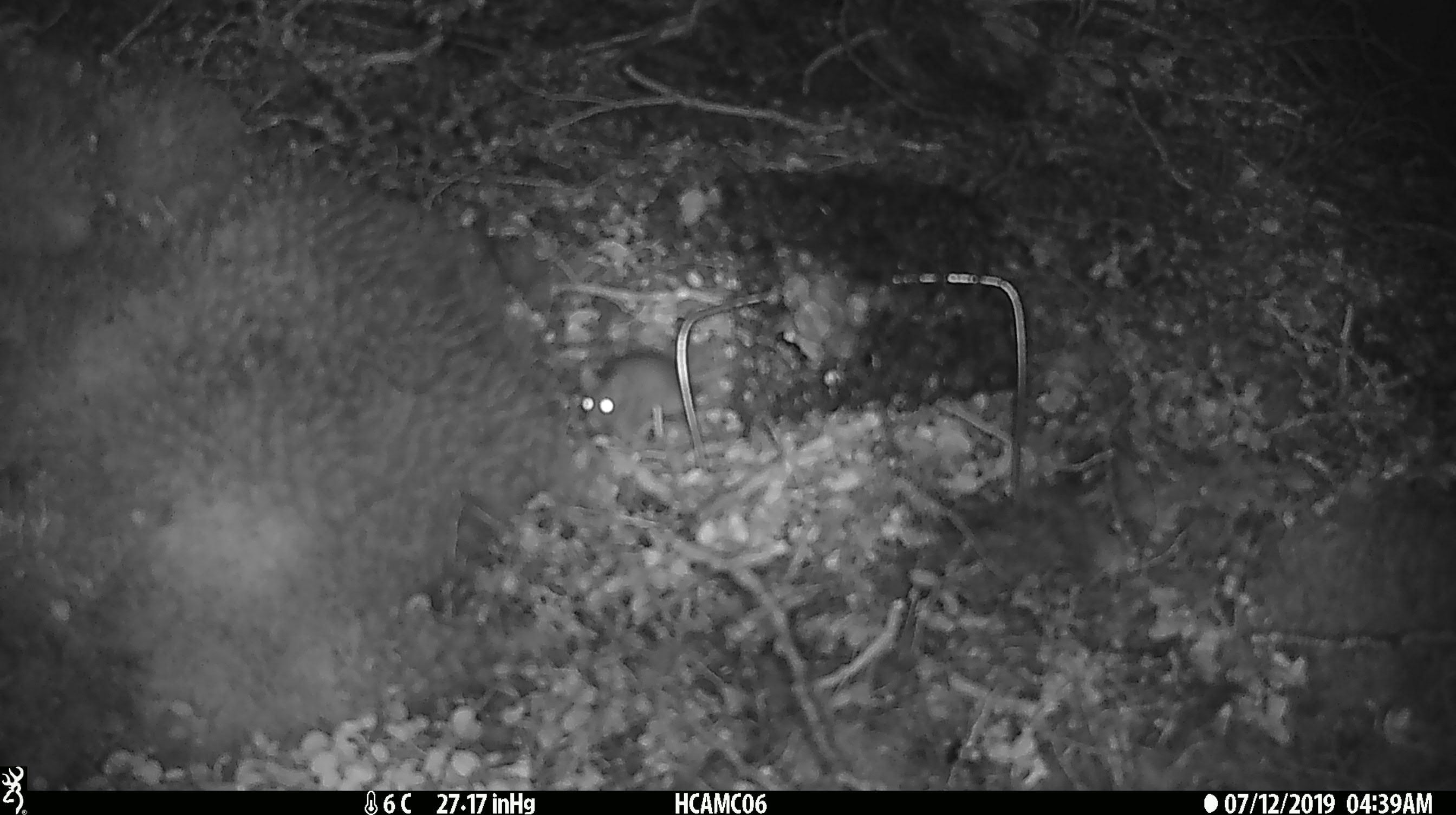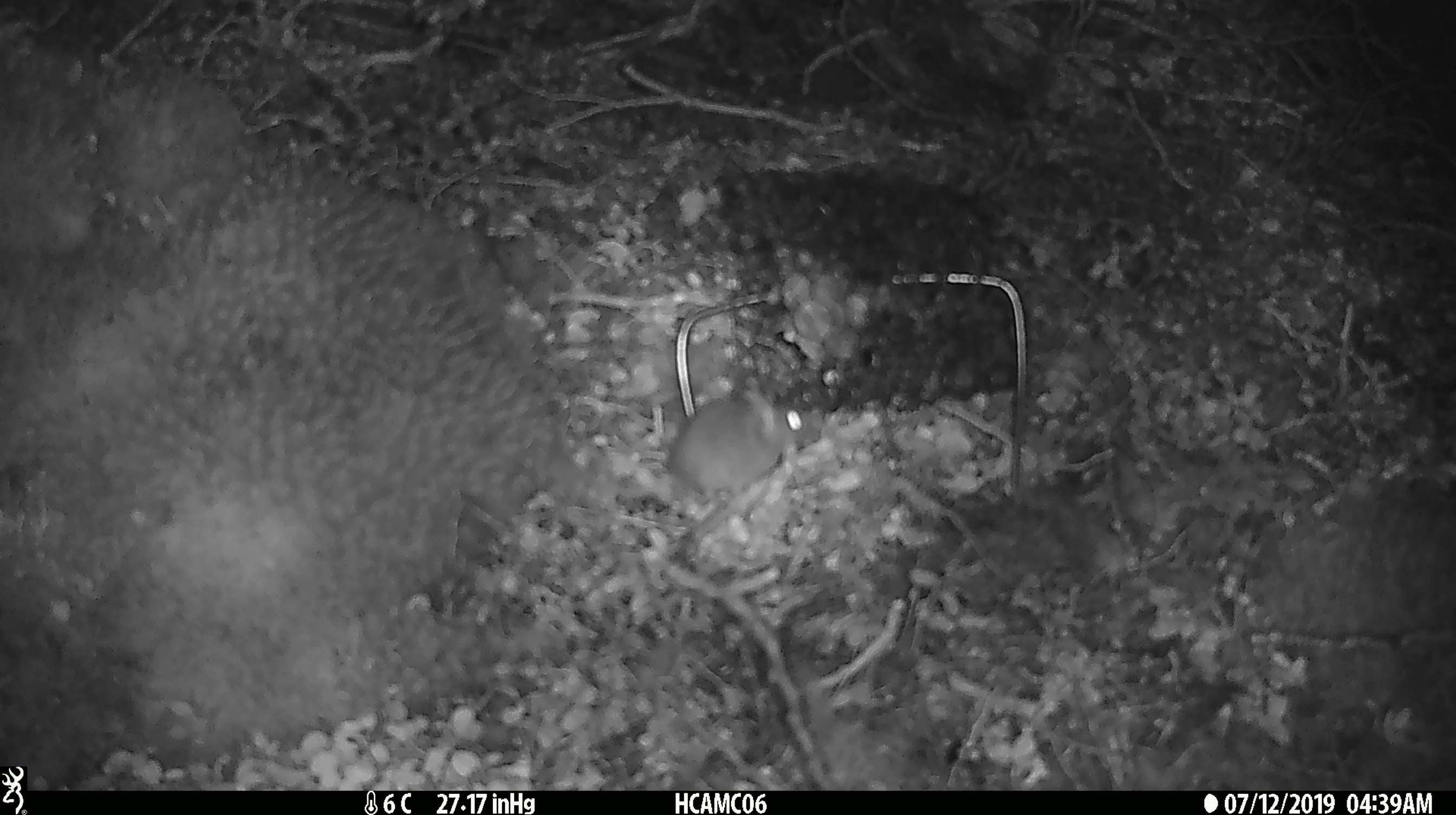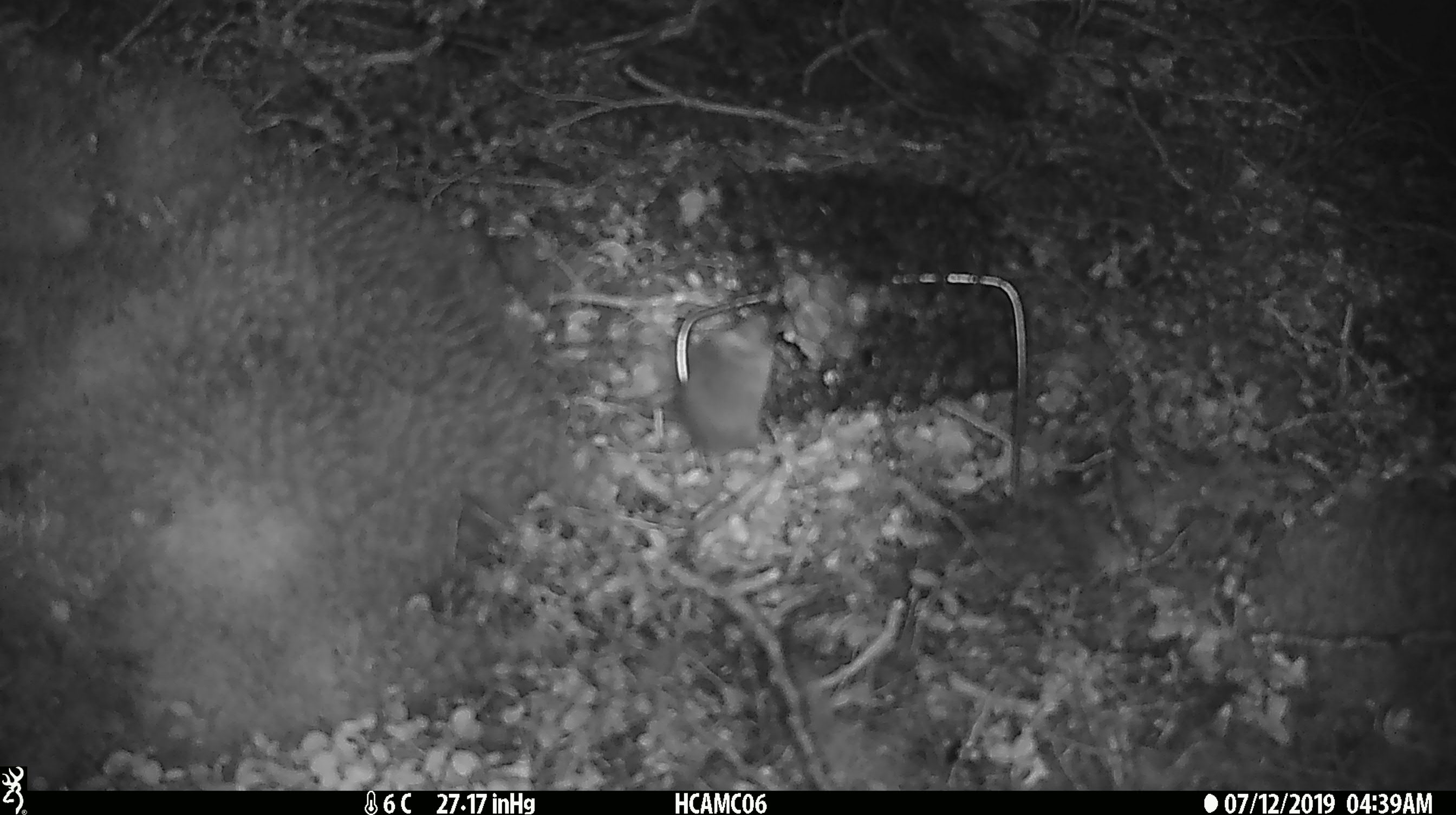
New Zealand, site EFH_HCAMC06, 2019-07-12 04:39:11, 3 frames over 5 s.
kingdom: Animalia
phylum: Chordata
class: Mammalia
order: Rodentia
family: Muridae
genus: Mus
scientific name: Mus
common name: mouse